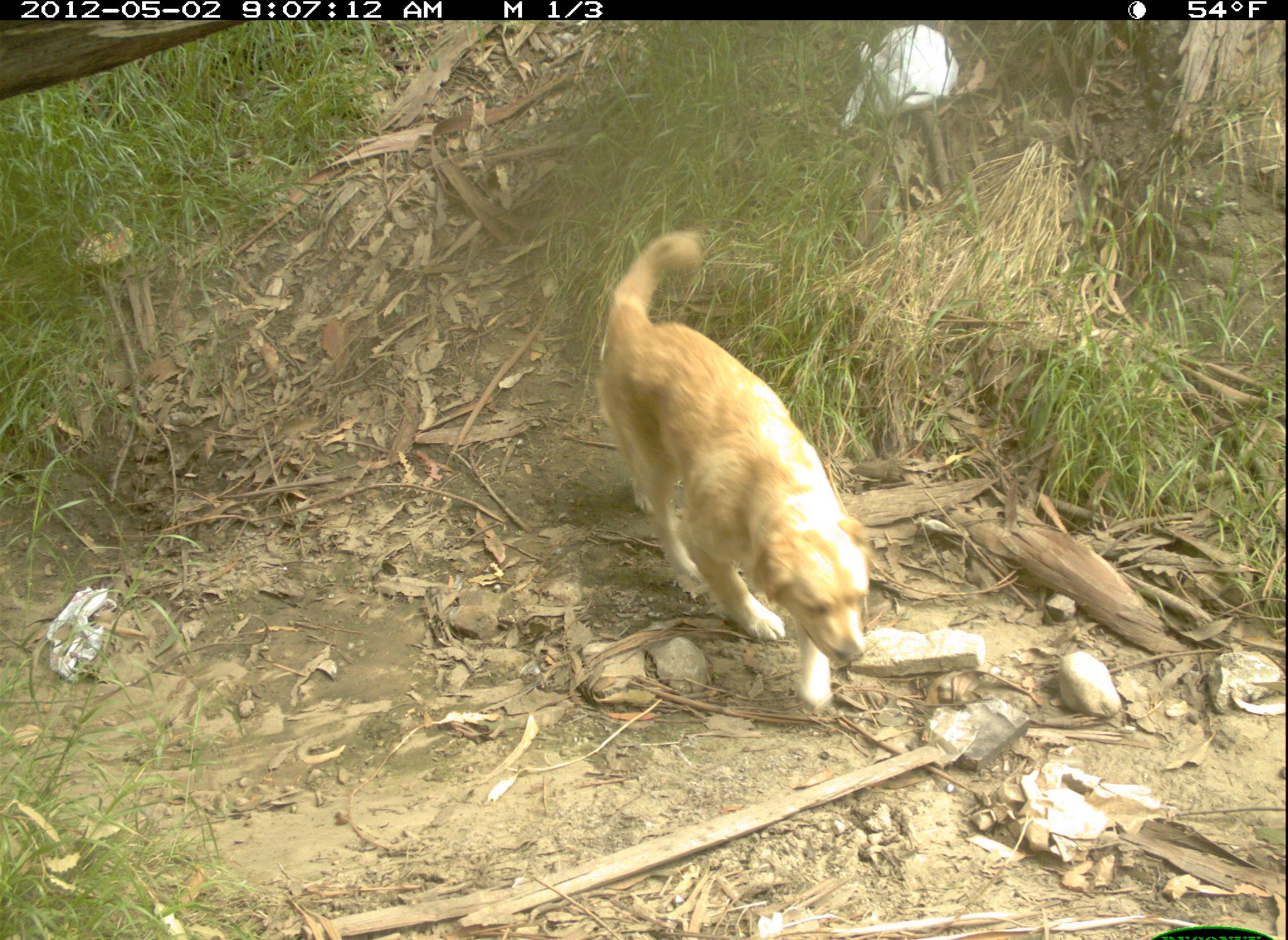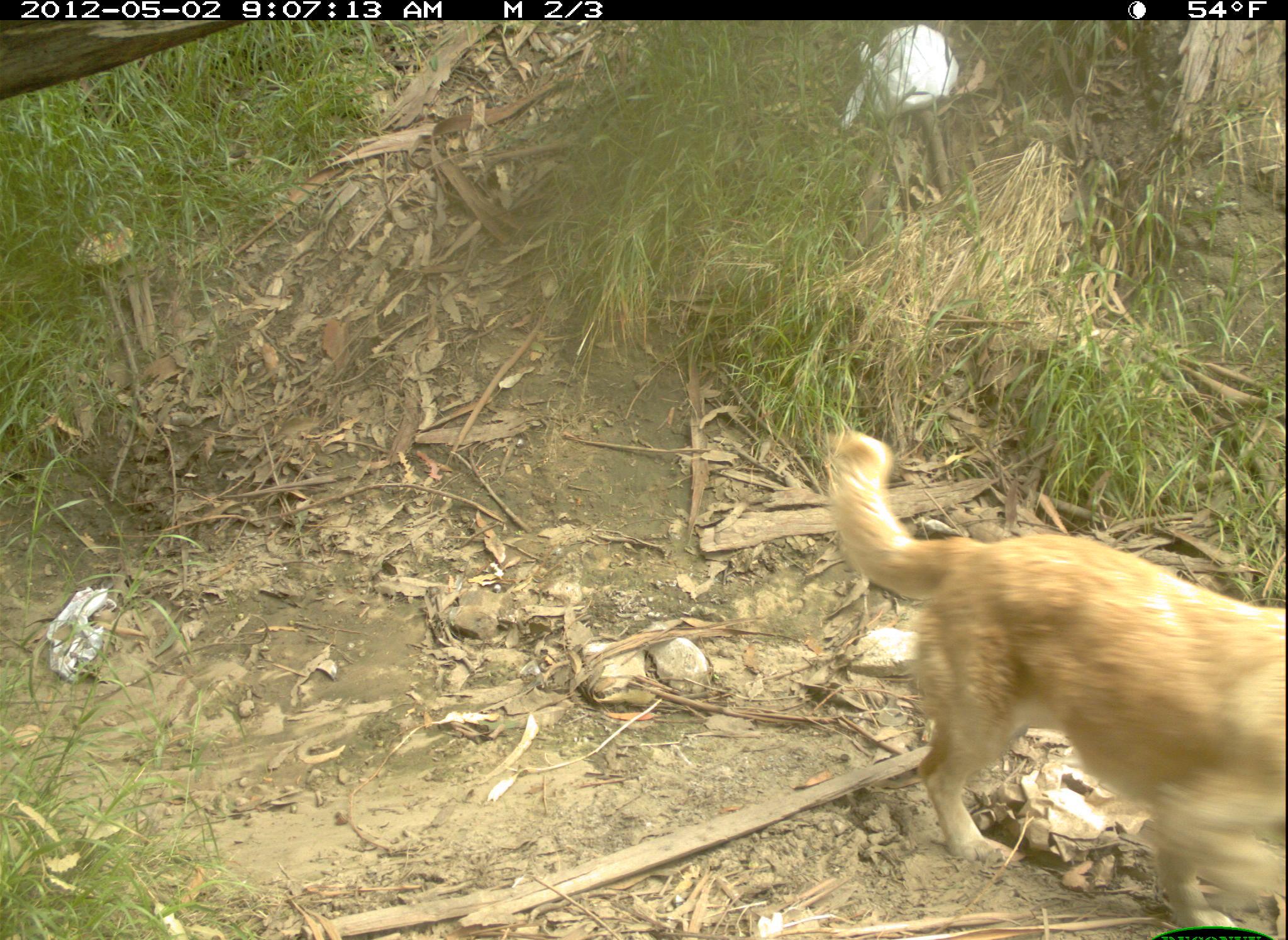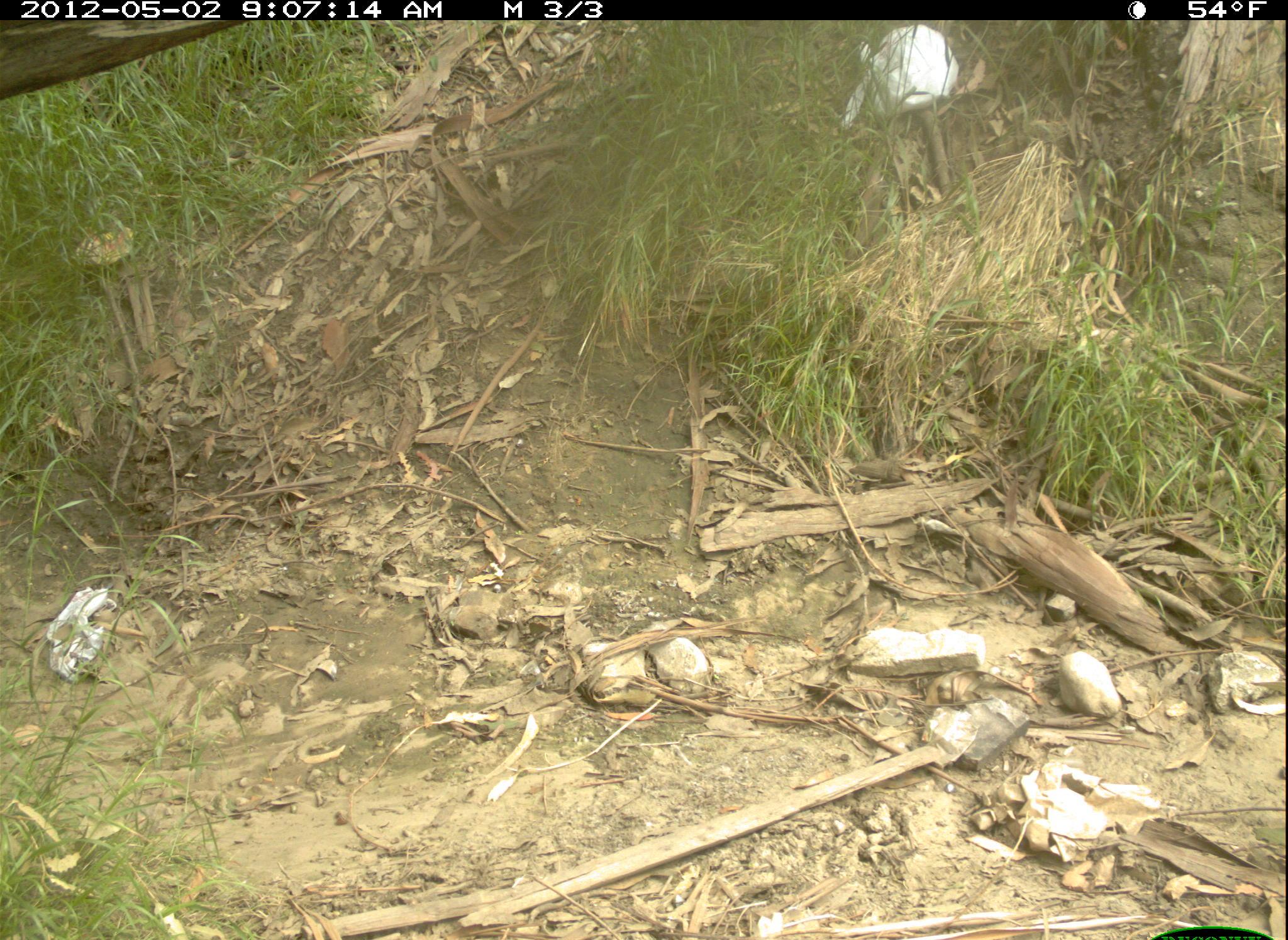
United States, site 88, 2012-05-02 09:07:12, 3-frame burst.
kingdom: Animalia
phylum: Chordata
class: Mammalia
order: Carnivora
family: Canidae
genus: Canis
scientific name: Canis familiaris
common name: domestic dog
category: dog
Dog (domestic dog) (Canis familiaris).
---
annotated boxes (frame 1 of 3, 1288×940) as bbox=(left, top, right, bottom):
dog: bbox=(591, 221, 894, 710)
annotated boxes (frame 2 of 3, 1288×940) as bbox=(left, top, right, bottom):
dog: bbox=(818, 420, 1285, 933)